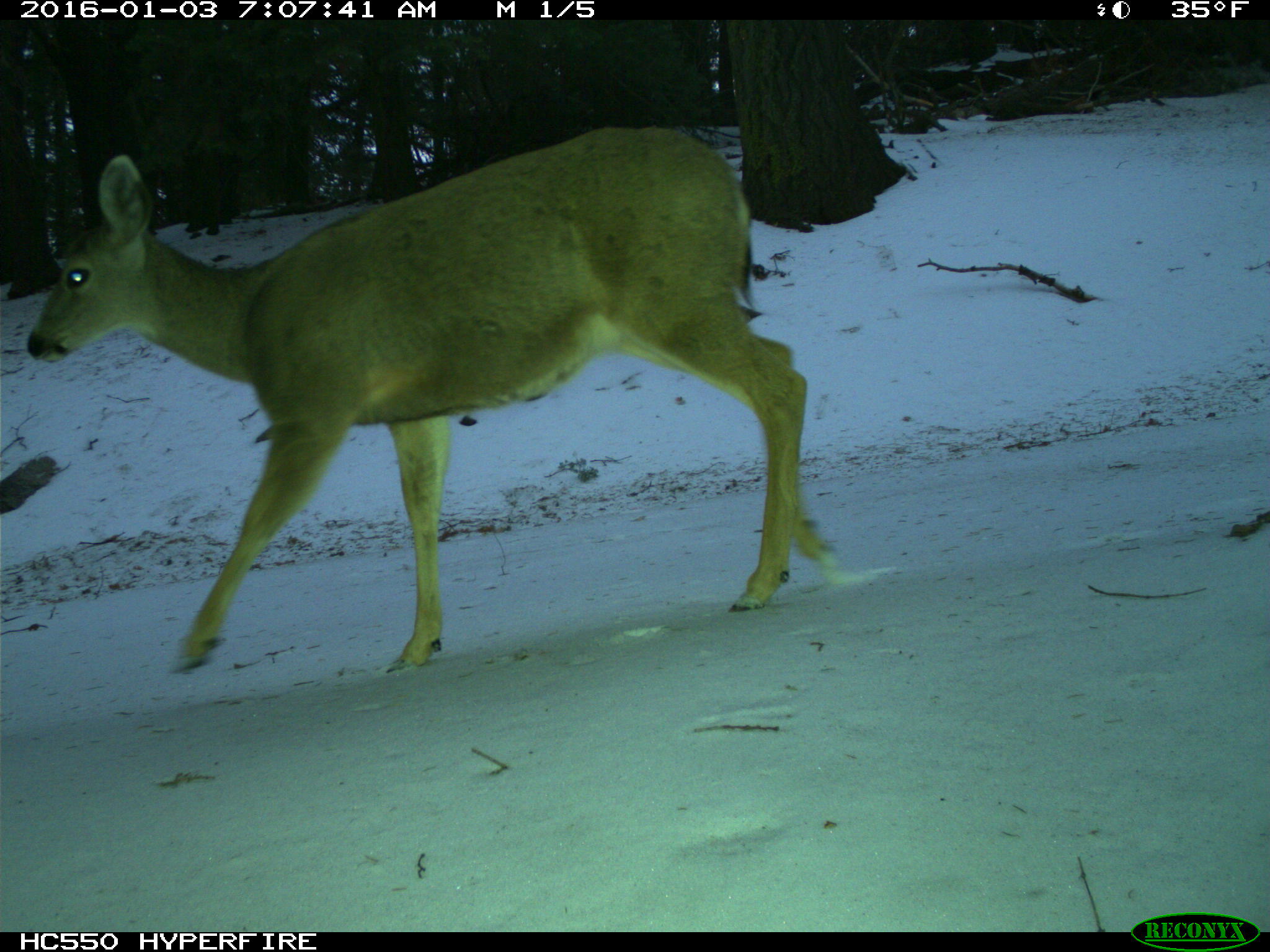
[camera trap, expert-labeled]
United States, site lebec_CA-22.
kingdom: Animalia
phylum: Chordata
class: Mammalia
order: Artiodactyla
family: Cervidae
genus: Odocoileus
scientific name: Odocoileus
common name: deer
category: unidentified deer